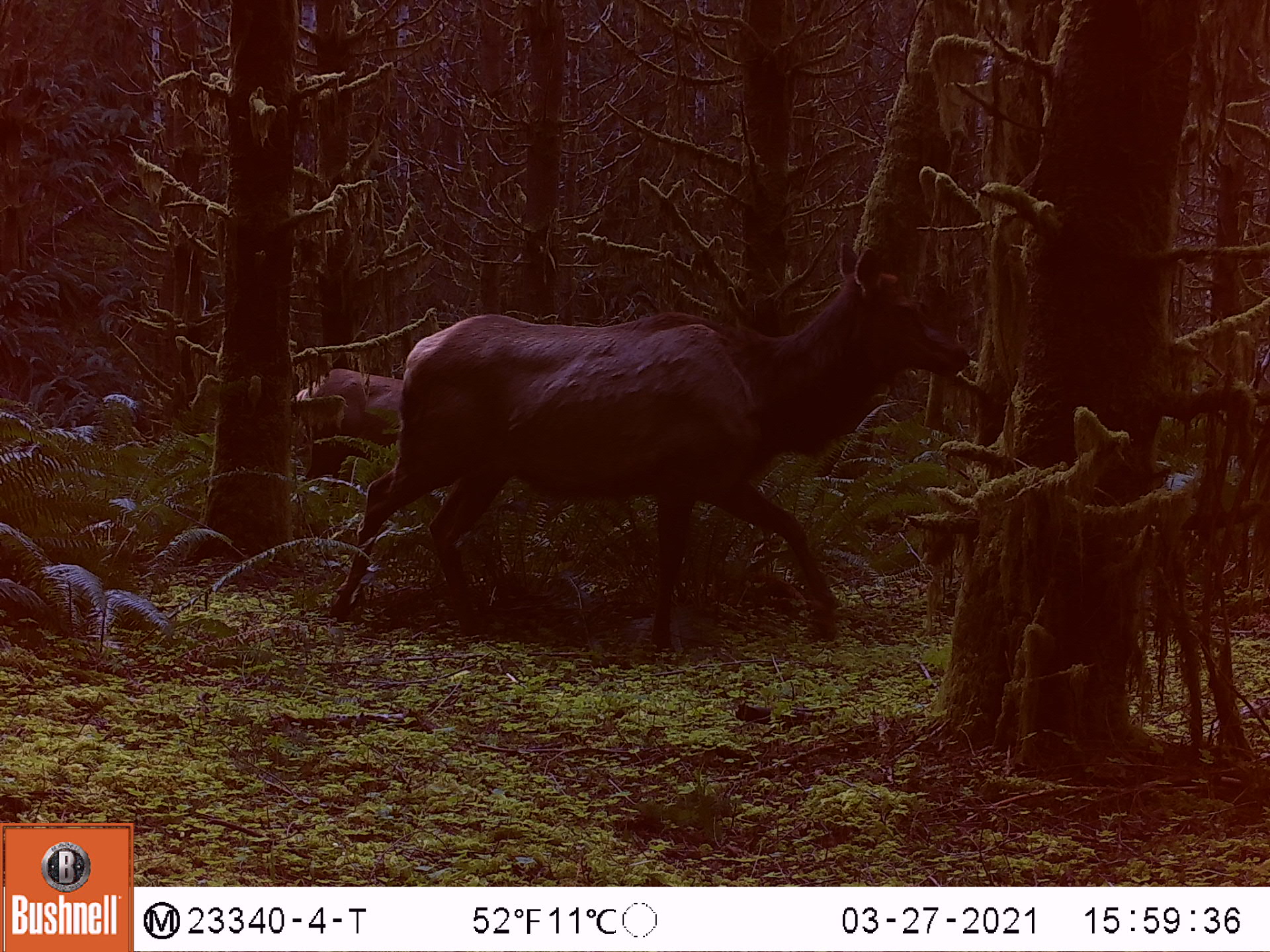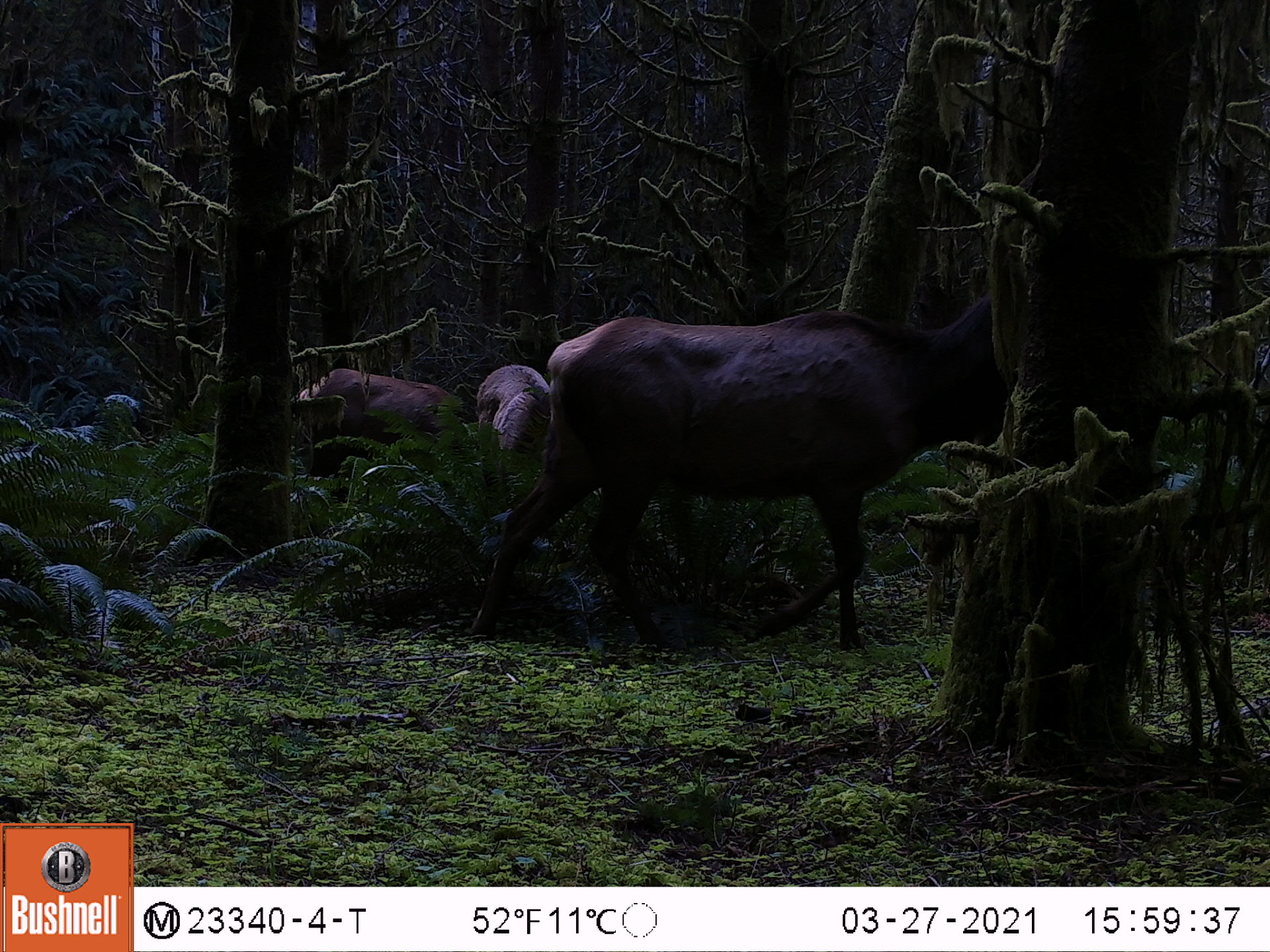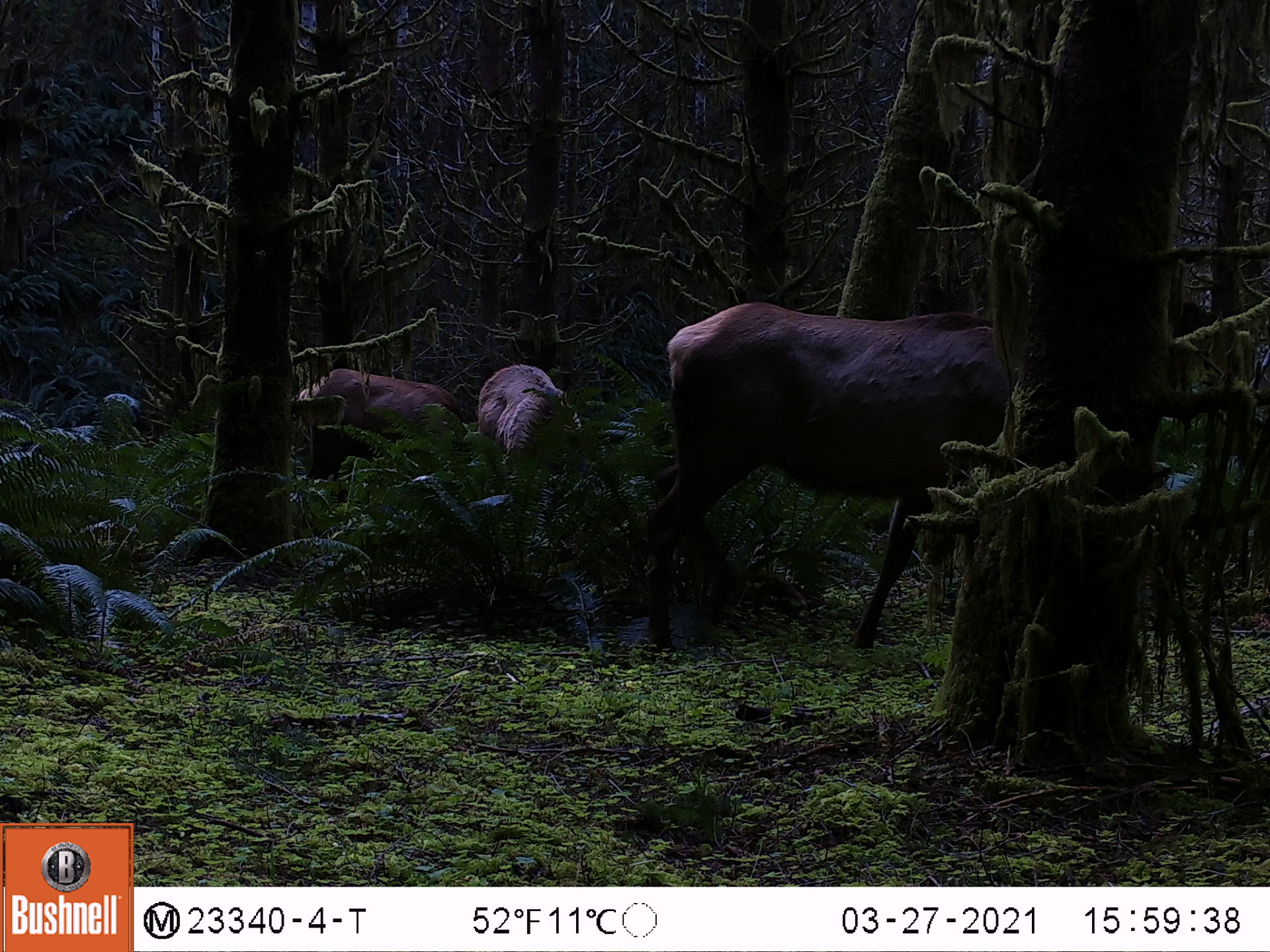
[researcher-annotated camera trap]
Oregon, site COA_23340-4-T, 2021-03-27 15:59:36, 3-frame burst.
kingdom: Animalia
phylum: Chordata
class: Mammalia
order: Artiodactyla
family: Cervidae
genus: Cervus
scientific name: Cervus canadensis roosevelti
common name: roosevelt elk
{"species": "roosevelt elk (Cervus canadensis roosevelti)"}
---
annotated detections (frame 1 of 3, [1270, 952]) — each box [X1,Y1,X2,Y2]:
roosevelt elk: [324,239,965,660]; [287,357,421,494]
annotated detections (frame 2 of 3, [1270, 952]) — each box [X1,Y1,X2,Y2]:
roosevelt elk: [457,282,999,665]; [286,358,479,510]; [474,356,551,523]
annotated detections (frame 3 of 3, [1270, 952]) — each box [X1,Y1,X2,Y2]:
roosevelt elk: [642,290,1017,662]; [293,358,478,511]; [466,360,586,574]